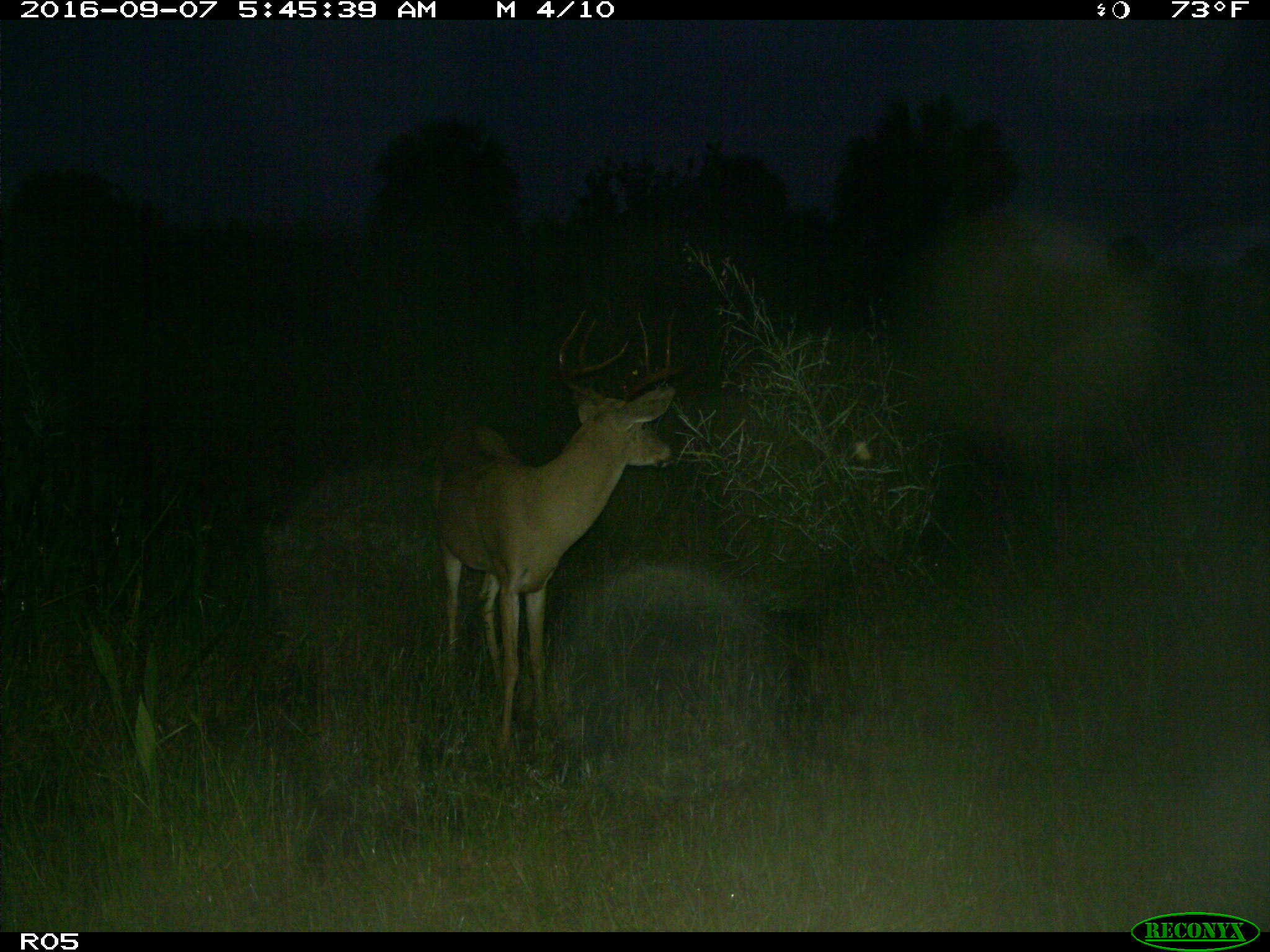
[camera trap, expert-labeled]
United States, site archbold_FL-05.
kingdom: Animalia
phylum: Chordata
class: Mammalia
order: Artiodactyla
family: Cervidae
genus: Odocoileus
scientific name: Odocoileus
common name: deer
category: unidentified deer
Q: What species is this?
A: Unidentified deer (deer) (Odocoileus).